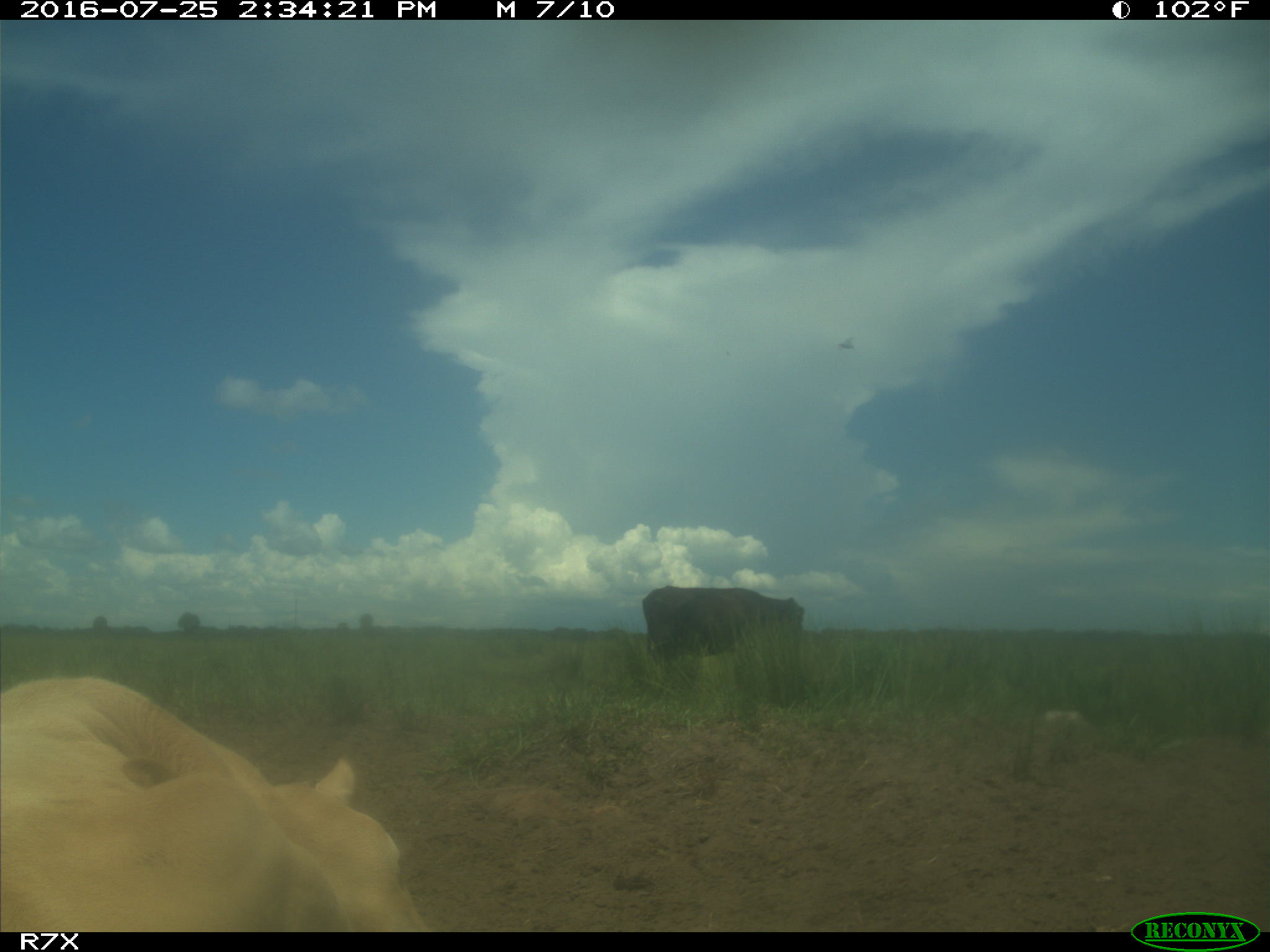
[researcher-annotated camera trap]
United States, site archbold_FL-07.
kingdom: Animalia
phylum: Chordata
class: Mammalia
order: Artiodactyla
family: Bovidae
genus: Bos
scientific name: Bos taurus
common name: domestic cow